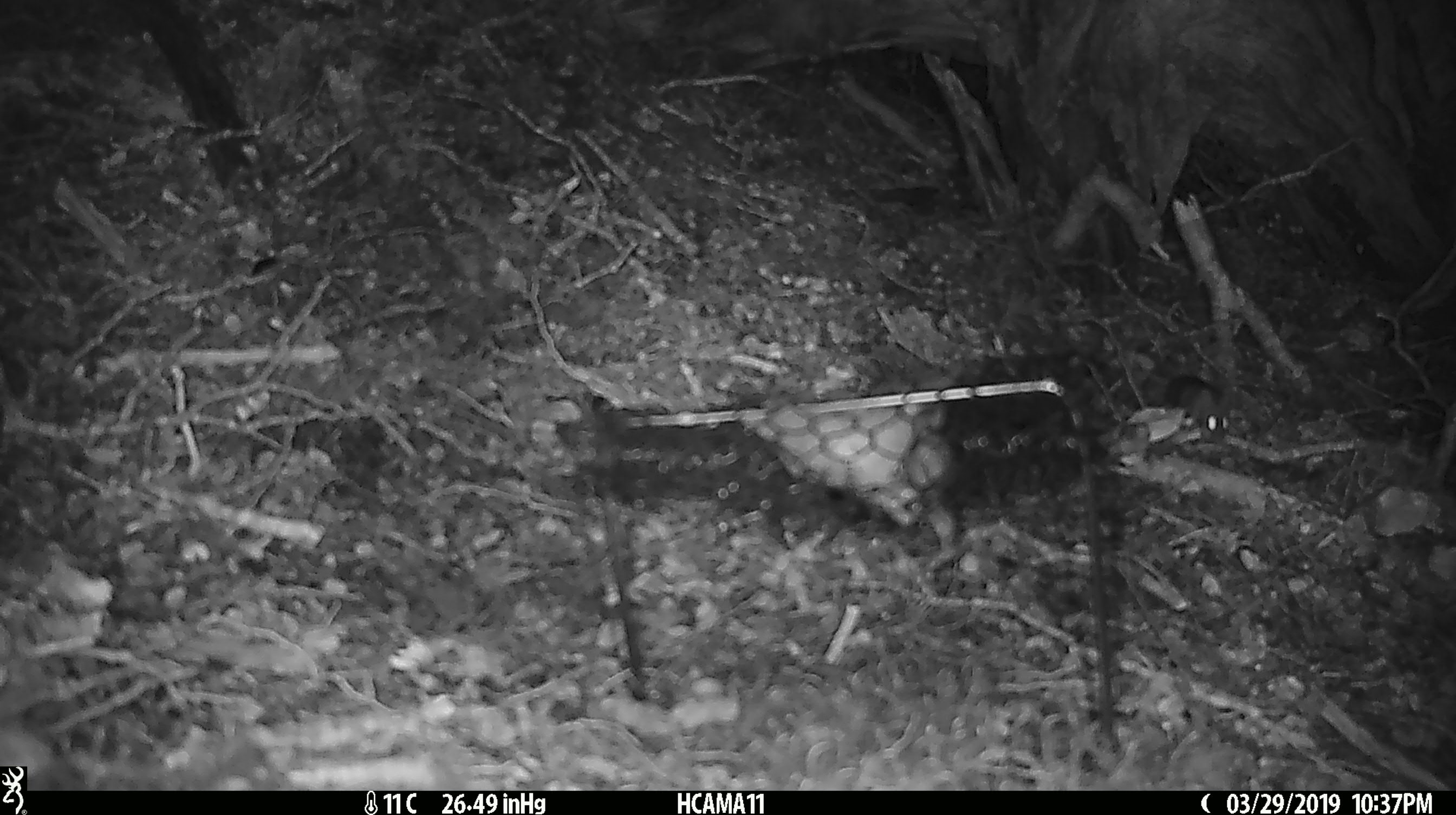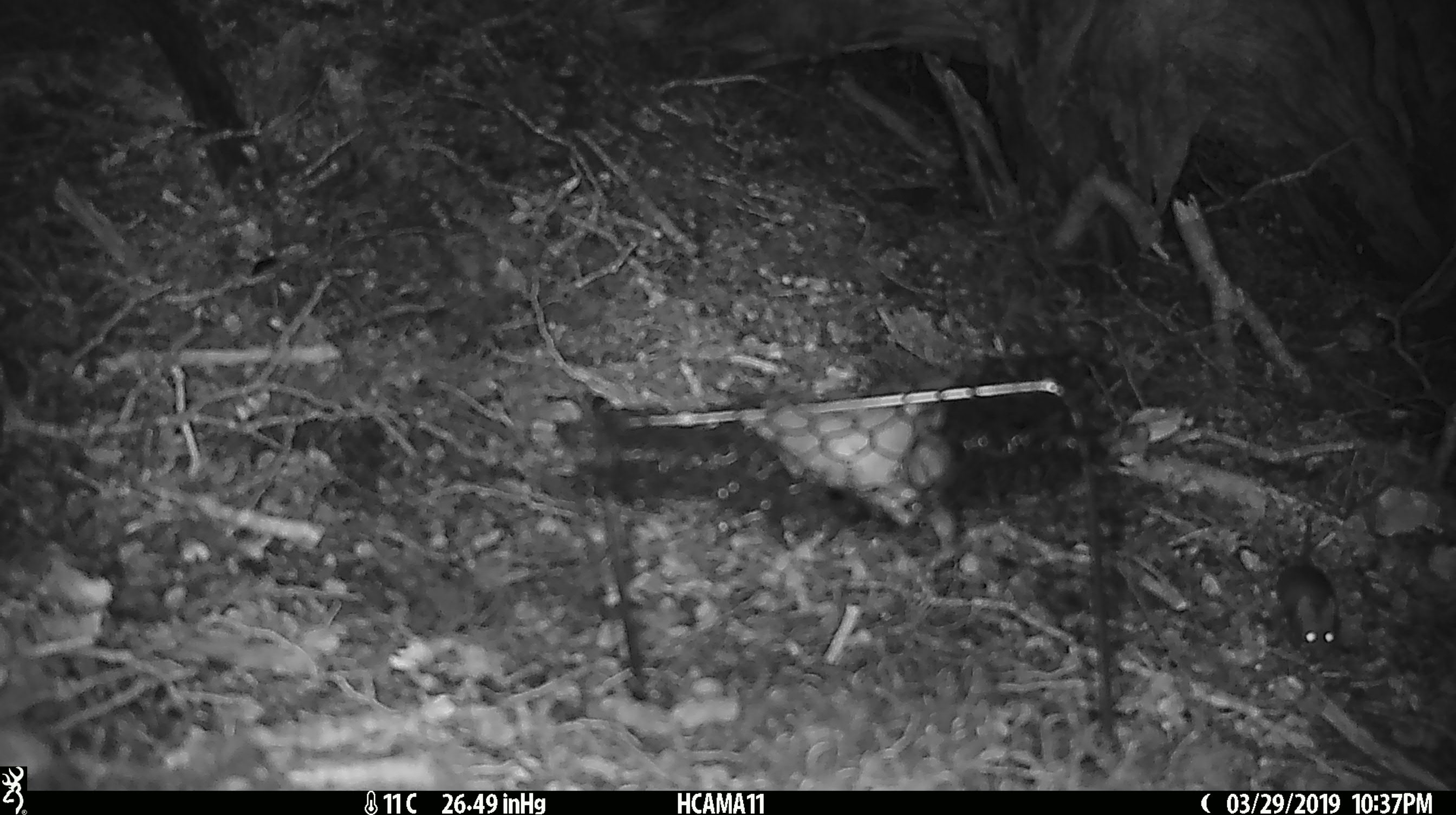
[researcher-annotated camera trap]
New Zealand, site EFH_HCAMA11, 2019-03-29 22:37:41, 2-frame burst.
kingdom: Animalia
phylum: Chordata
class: Mammalia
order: Rodentia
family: Muridae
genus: Mus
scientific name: Mus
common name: mouse